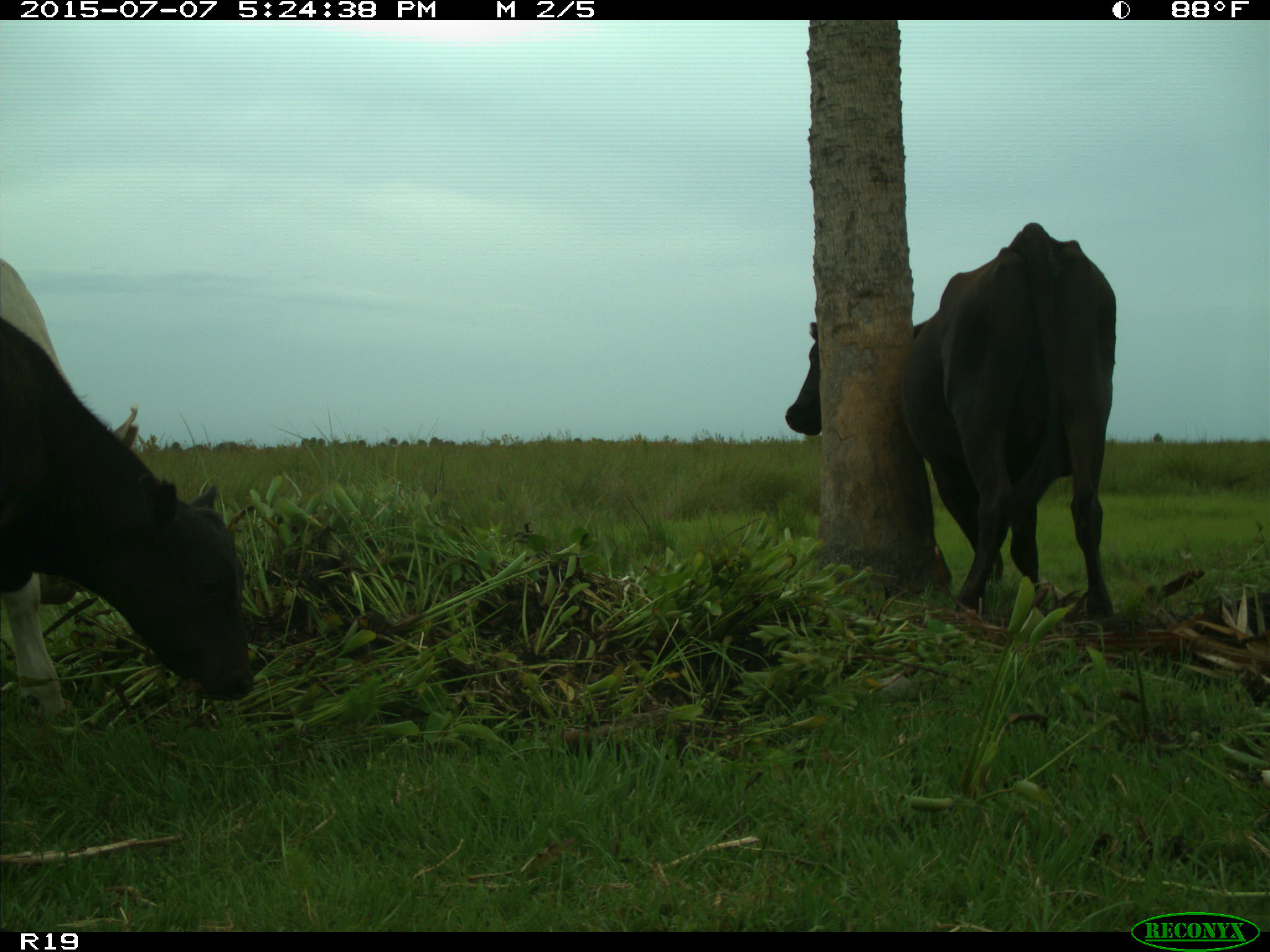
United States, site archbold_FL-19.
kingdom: Animalia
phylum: Chordata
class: Mammalia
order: Artiodactyla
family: Bovidae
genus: Bos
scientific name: Bos taurus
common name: domestic cow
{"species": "Bos taurus (domestic cow)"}